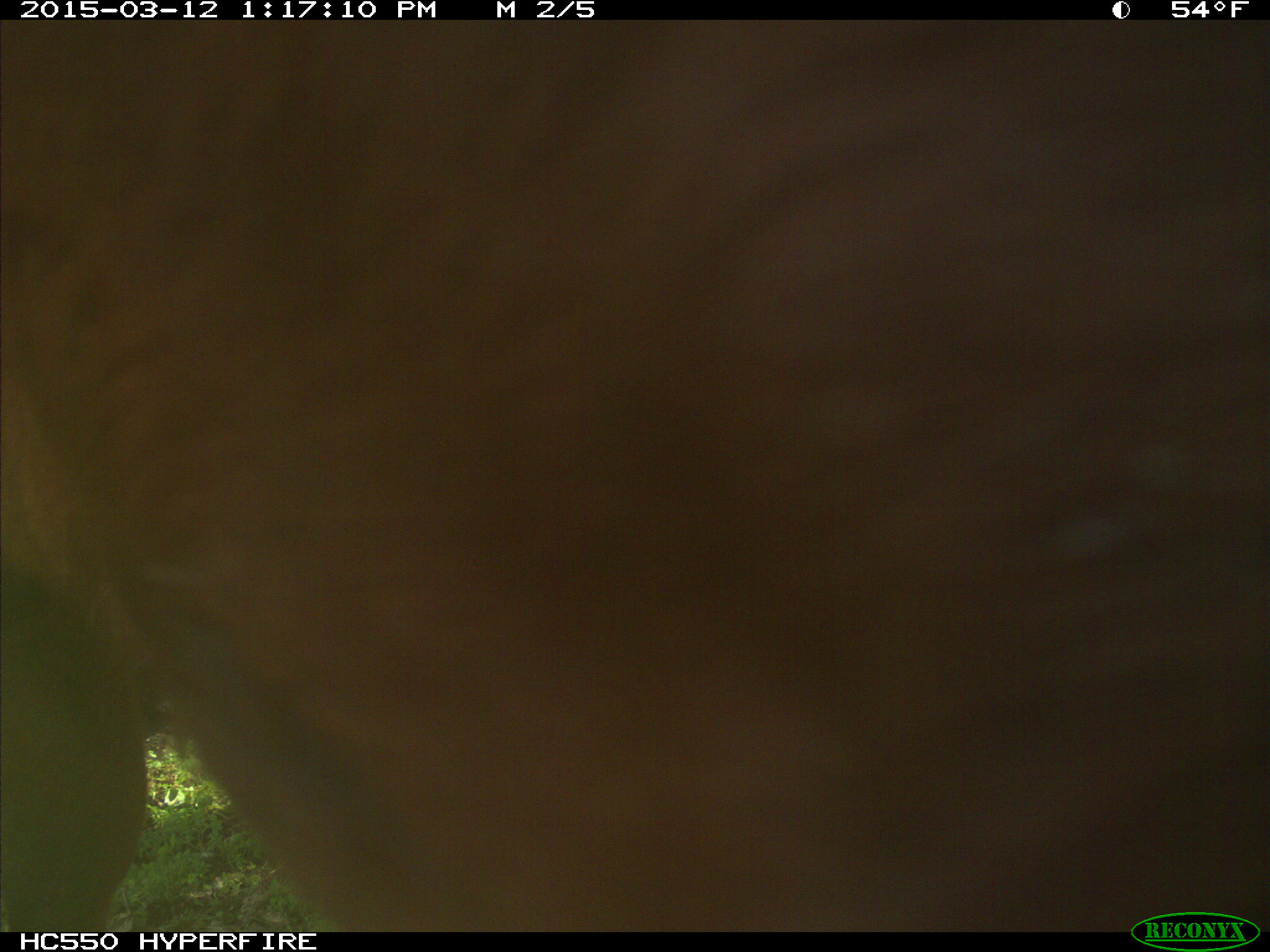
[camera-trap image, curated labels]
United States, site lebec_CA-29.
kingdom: Animalia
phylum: Chordata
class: Mammalia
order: Artiodactyla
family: Bovidae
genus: Bos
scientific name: Bos taurus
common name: domestic cow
Bos taurus (domestic cow).